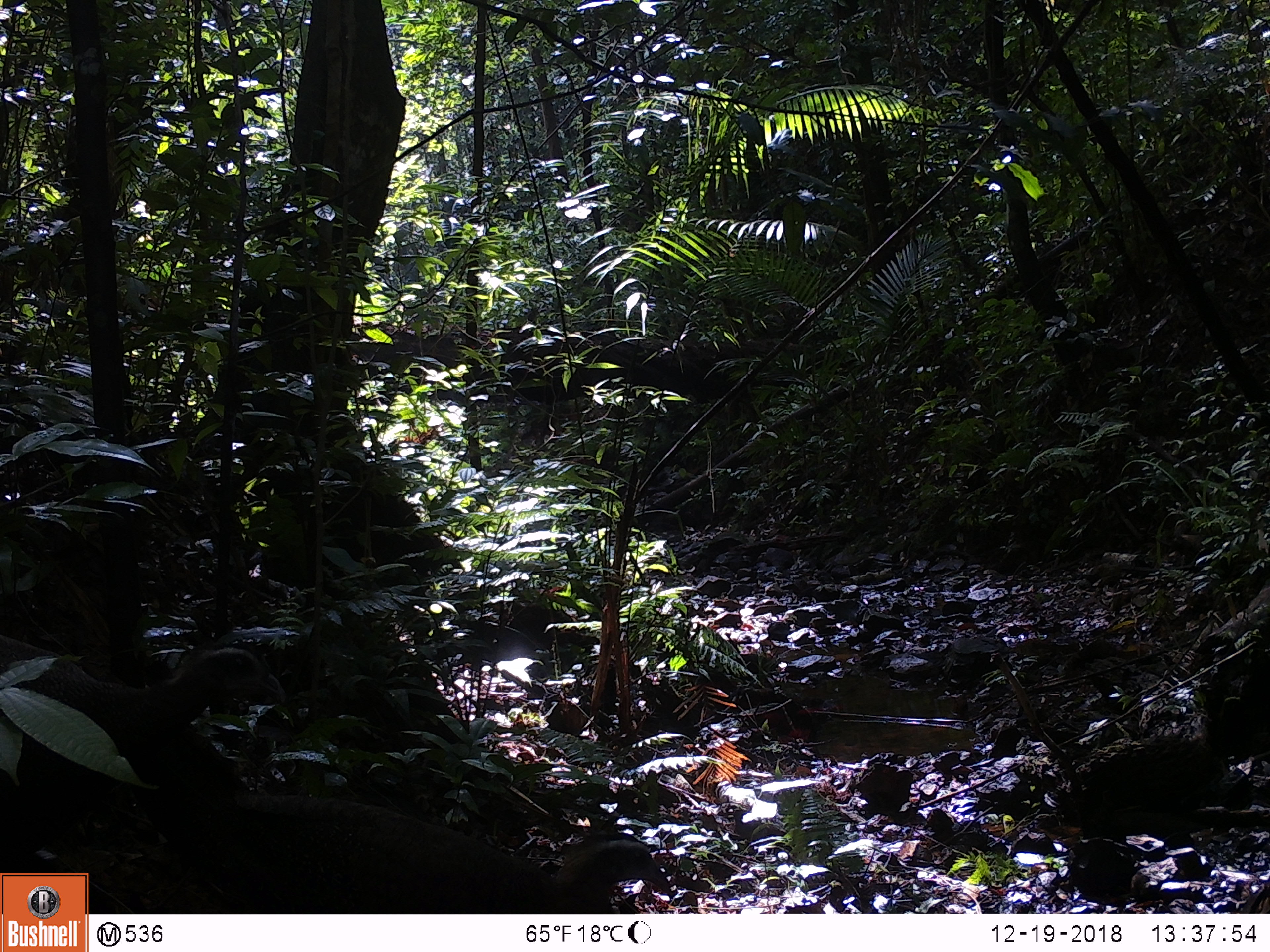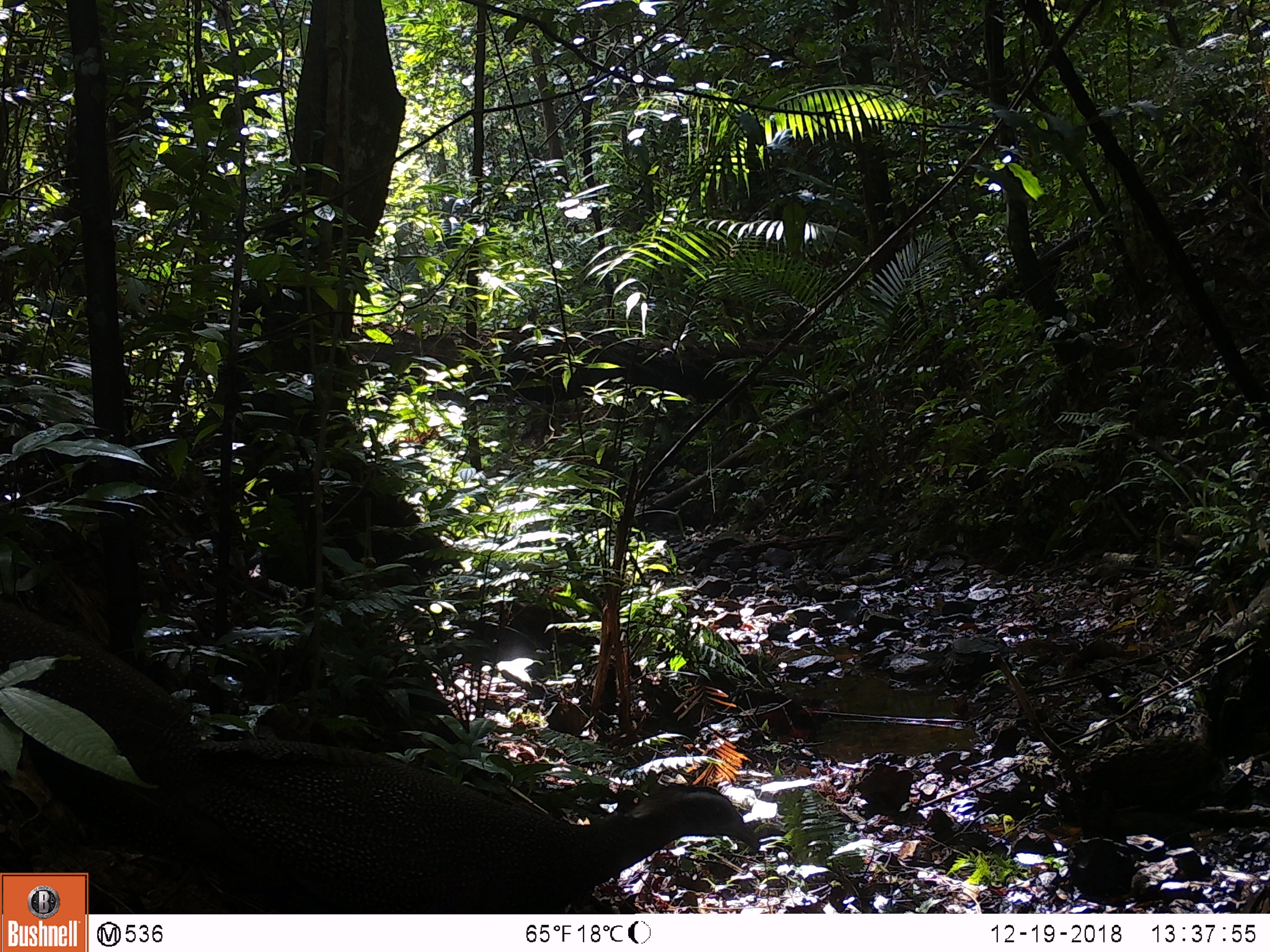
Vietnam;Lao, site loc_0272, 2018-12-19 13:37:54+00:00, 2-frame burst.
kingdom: Animalia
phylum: Chordata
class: Aves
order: Galliformes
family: Phasianidae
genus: Rheinardia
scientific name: Rheinardia ocellata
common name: crested argus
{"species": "crested argus (Rheinardia ocellata)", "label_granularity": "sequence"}